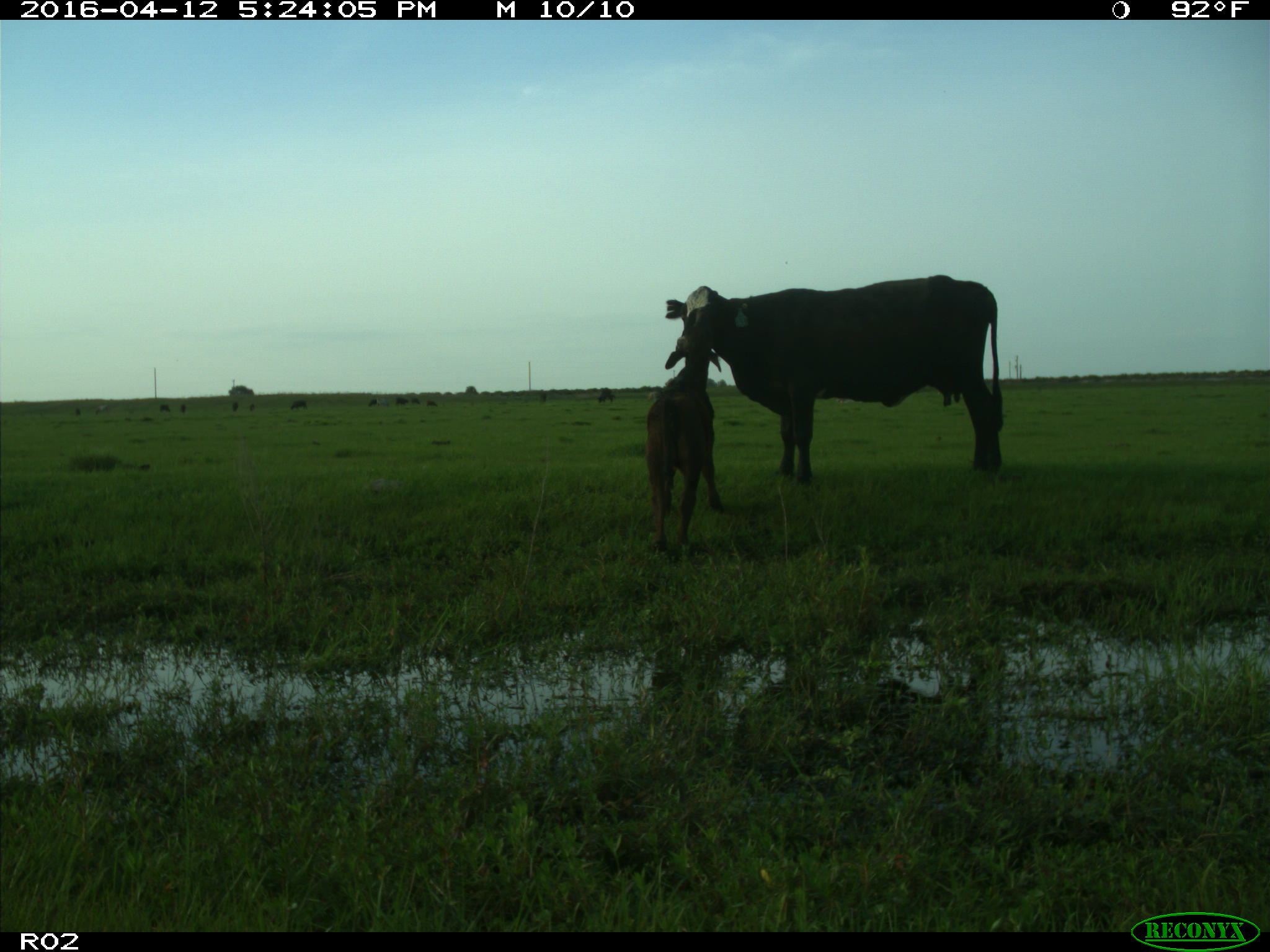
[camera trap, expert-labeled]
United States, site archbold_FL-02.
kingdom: Animalia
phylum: Chordata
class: Mammalia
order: Artiodactyla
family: Bovidae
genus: Bos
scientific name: Bos taurus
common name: domestic cow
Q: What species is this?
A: Bos taurus (domestic cow).